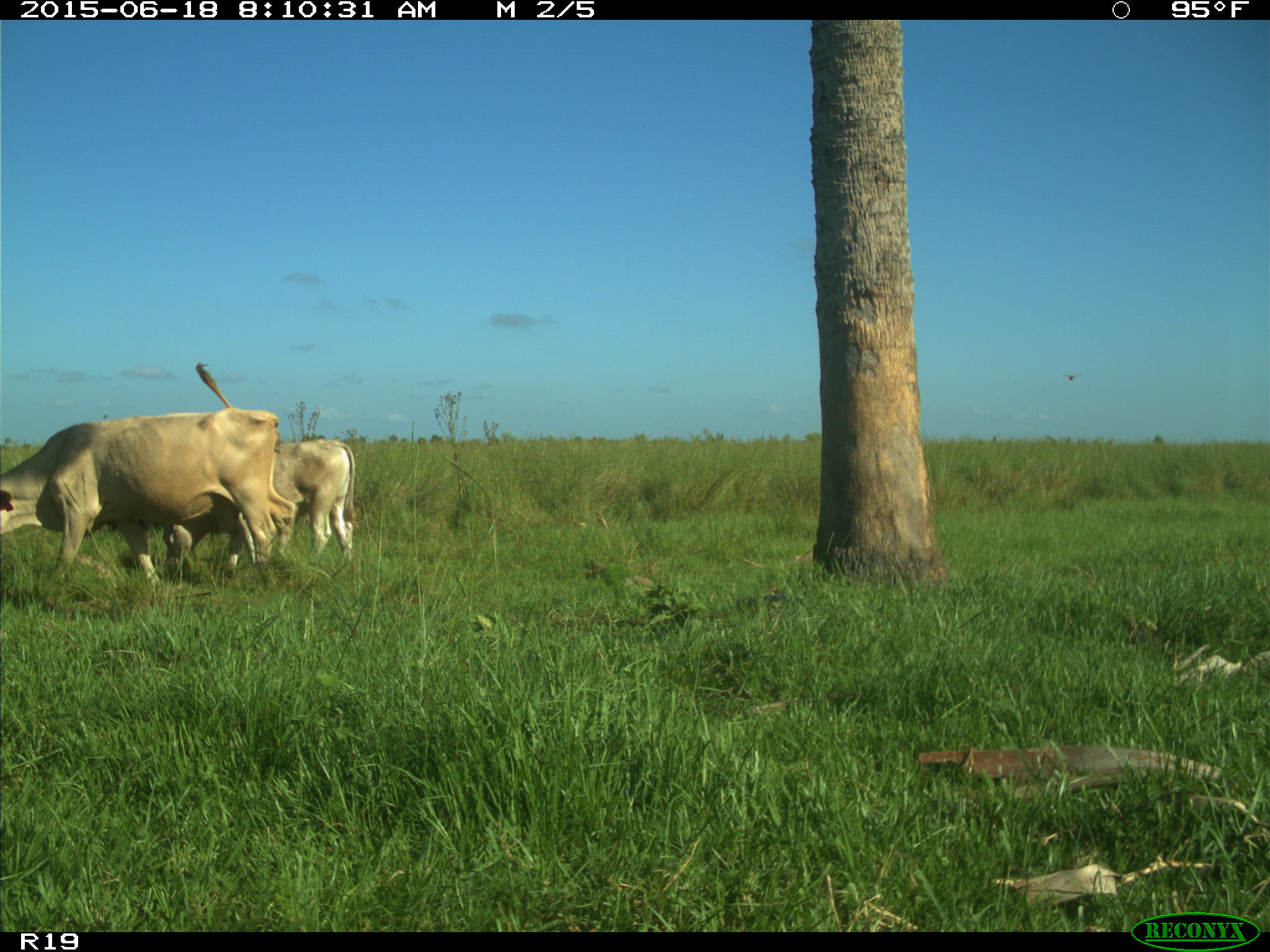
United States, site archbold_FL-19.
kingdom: Animalia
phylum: Chordata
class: Mammalia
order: Artiodactyla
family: Bovidae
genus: Bos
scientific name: Bos taurus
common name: domestic cow